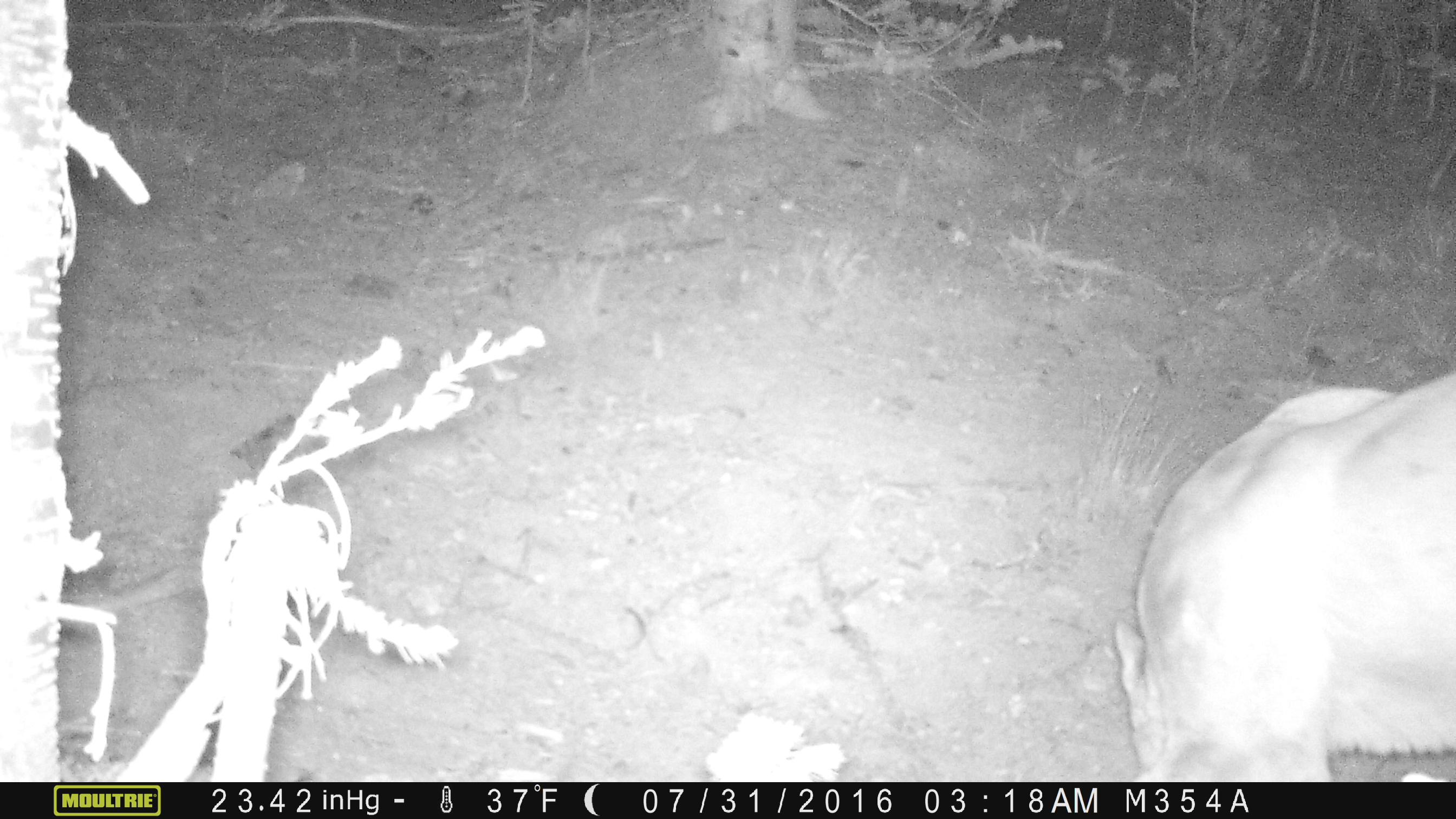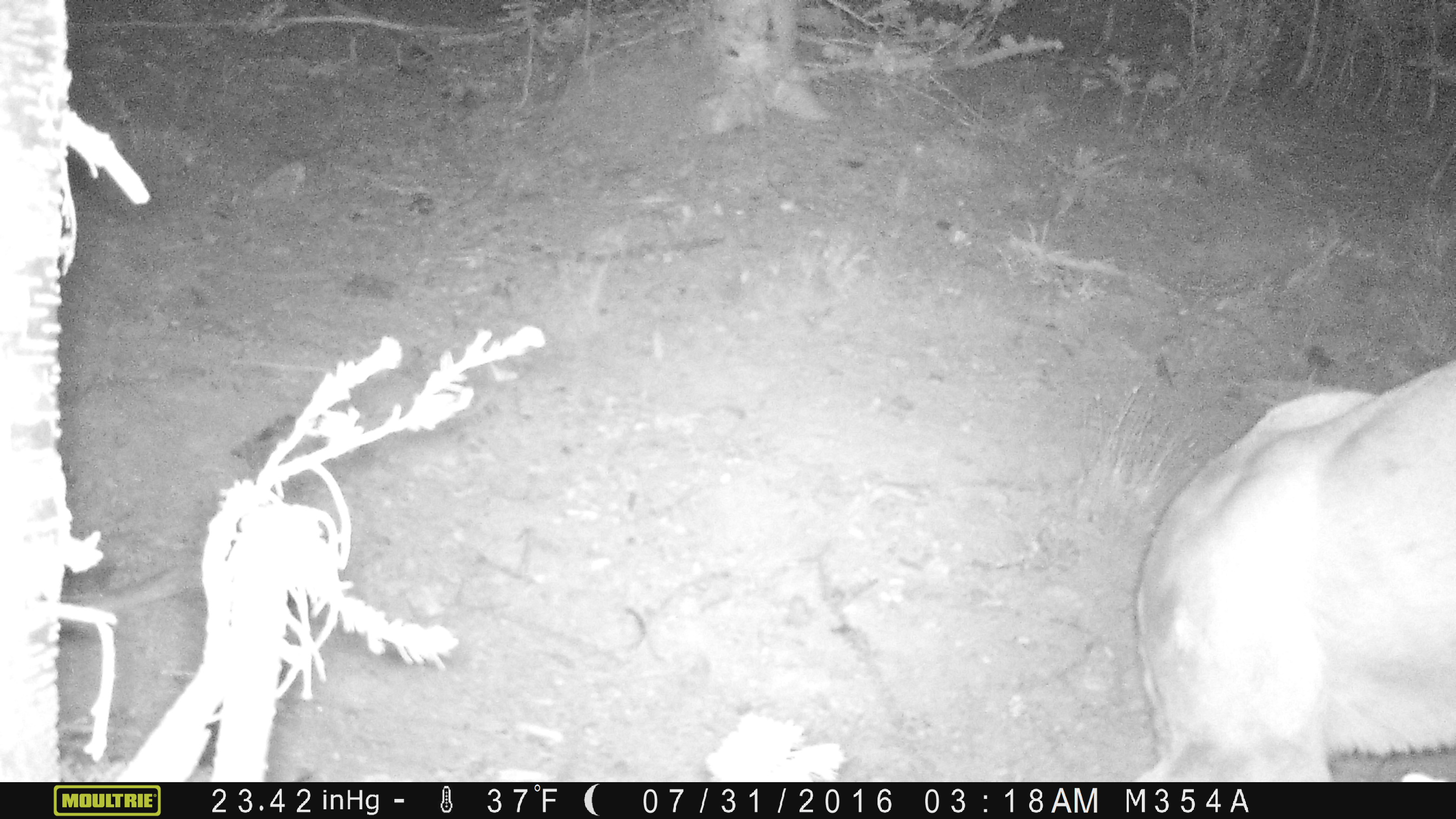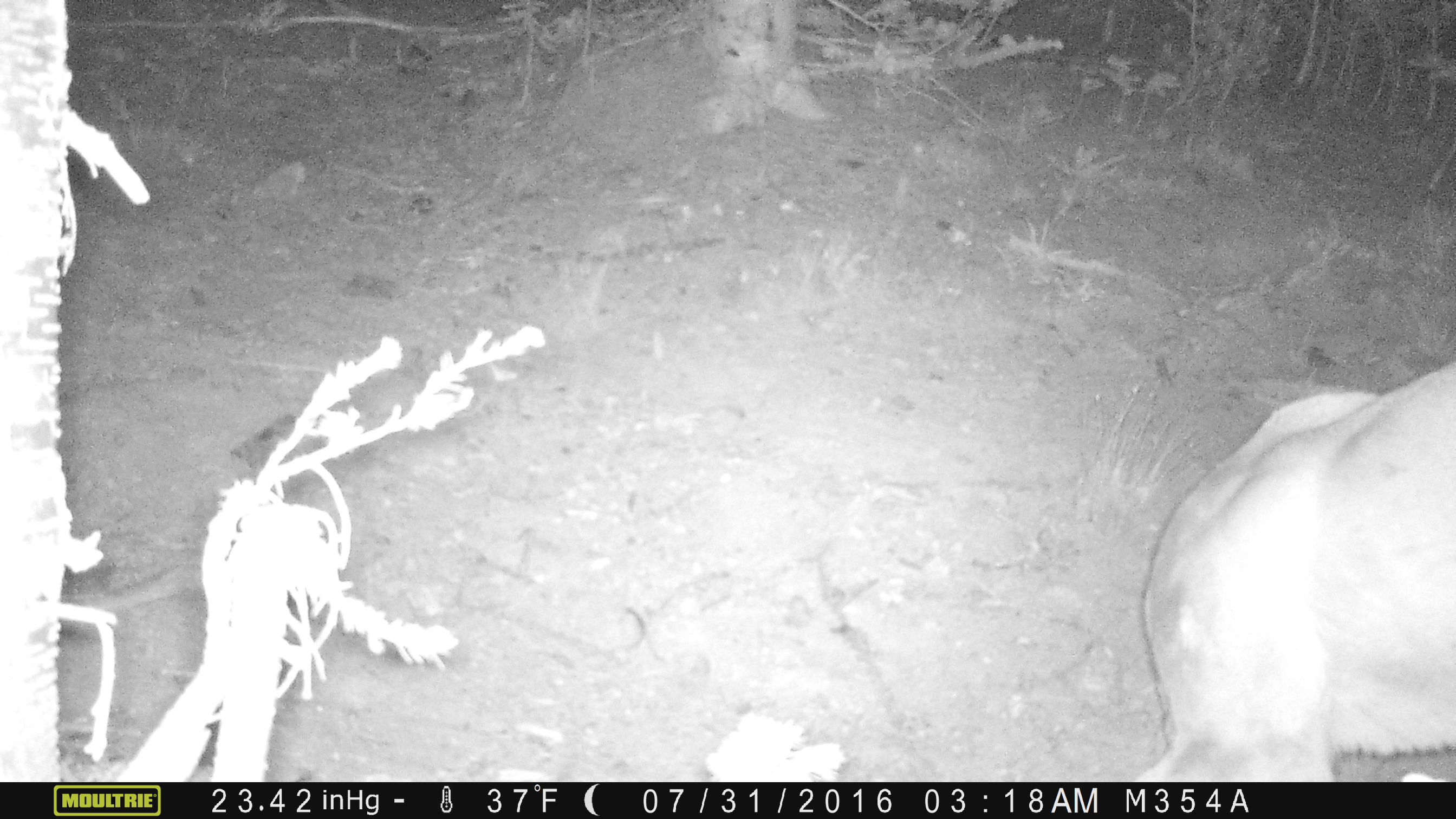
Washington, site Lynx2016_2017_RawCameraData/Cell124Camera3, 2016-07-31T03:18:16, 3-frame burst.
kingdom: Animalia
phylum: Chordata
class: Mammalia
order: Carnivora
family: Felidae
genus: Puma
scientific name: Puma concolor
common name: mountain lion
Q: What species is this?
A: Puma concolor (mountain lion).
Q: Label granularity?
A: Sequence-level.